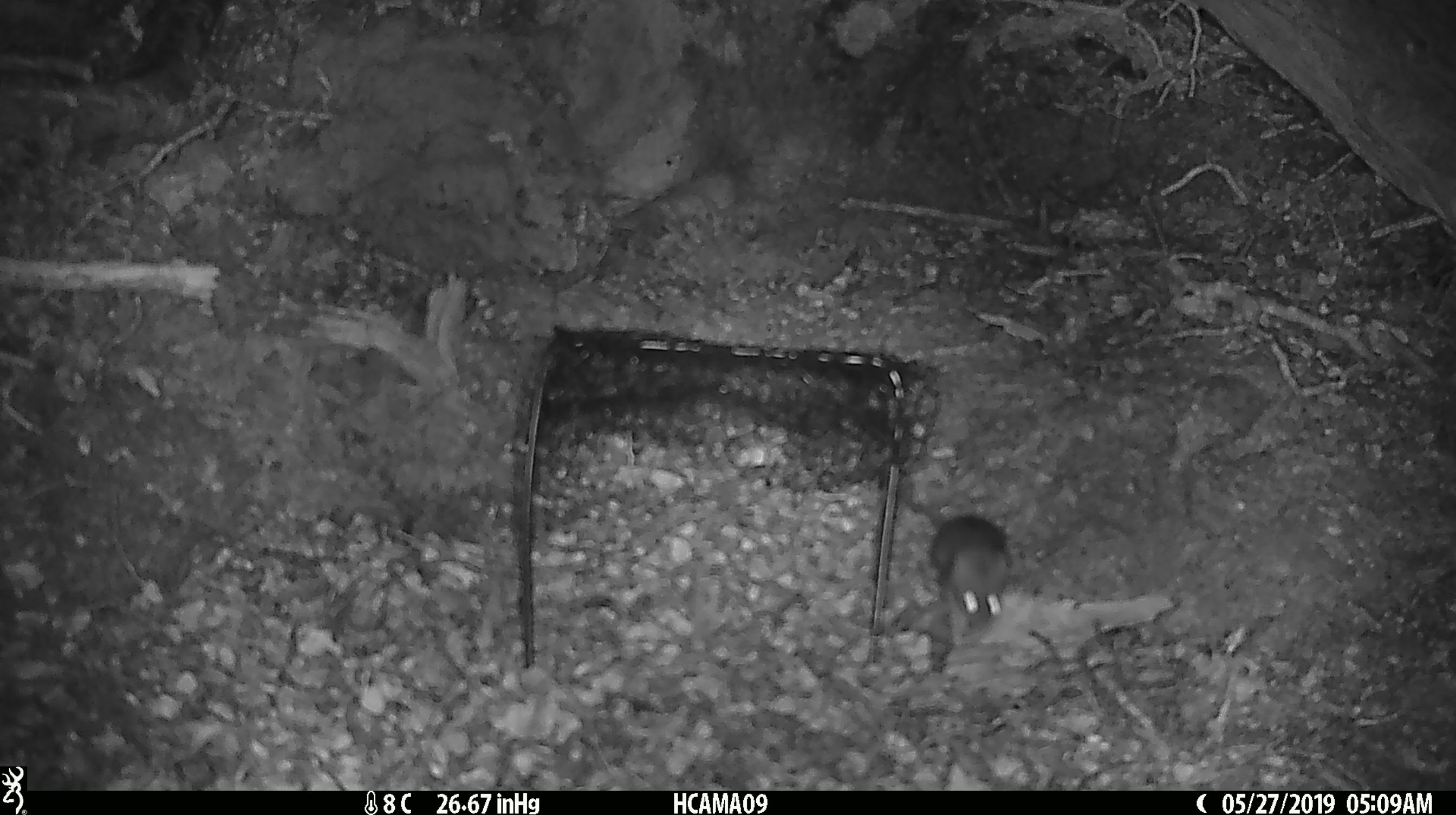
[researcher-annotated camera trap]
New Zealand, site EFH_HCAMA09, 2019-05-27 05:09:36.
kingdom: Animalia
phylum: Chordata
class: Mammalia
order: Rodentia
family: Muridae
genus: Rattus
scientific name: Rattus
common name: rat